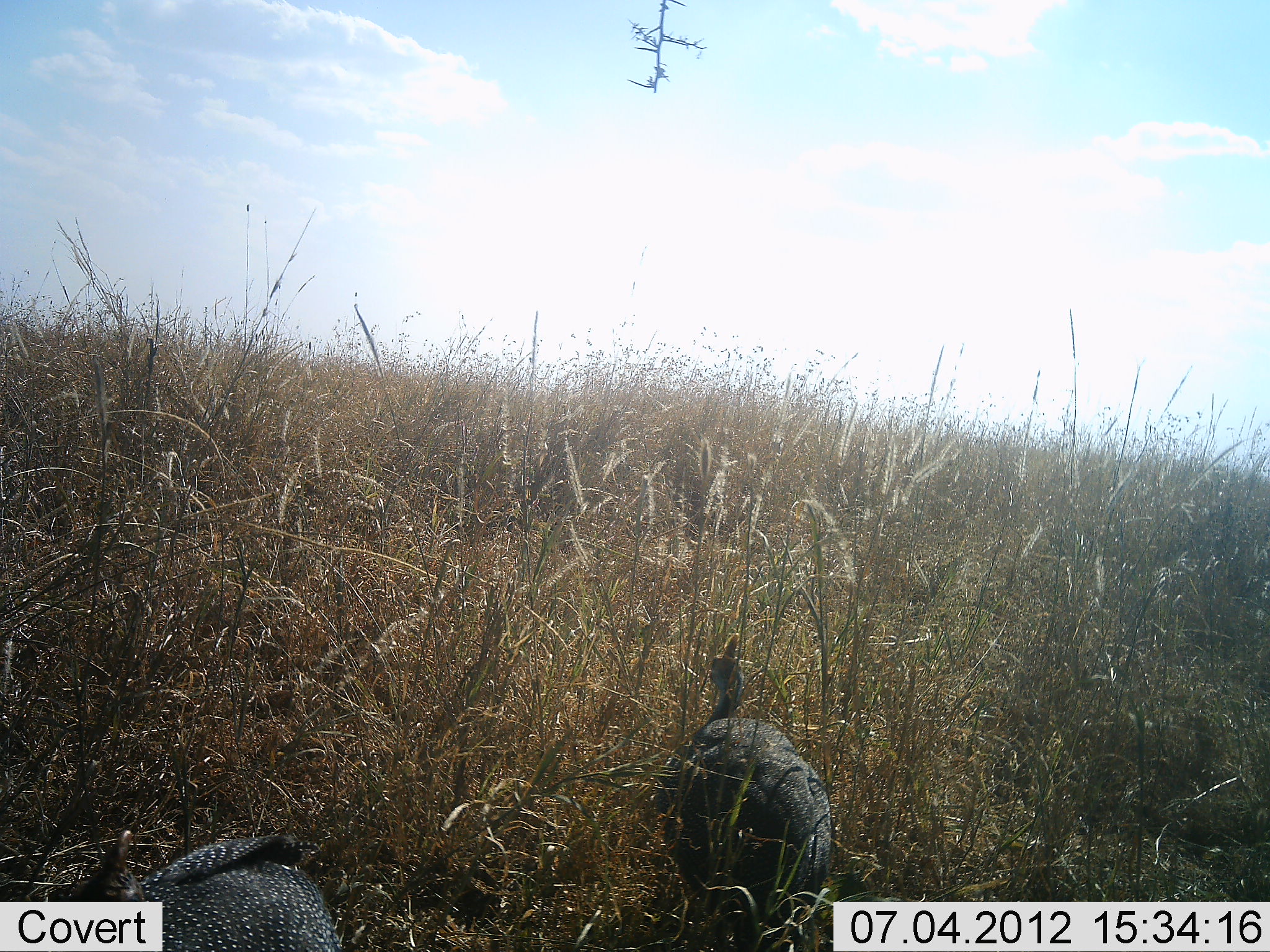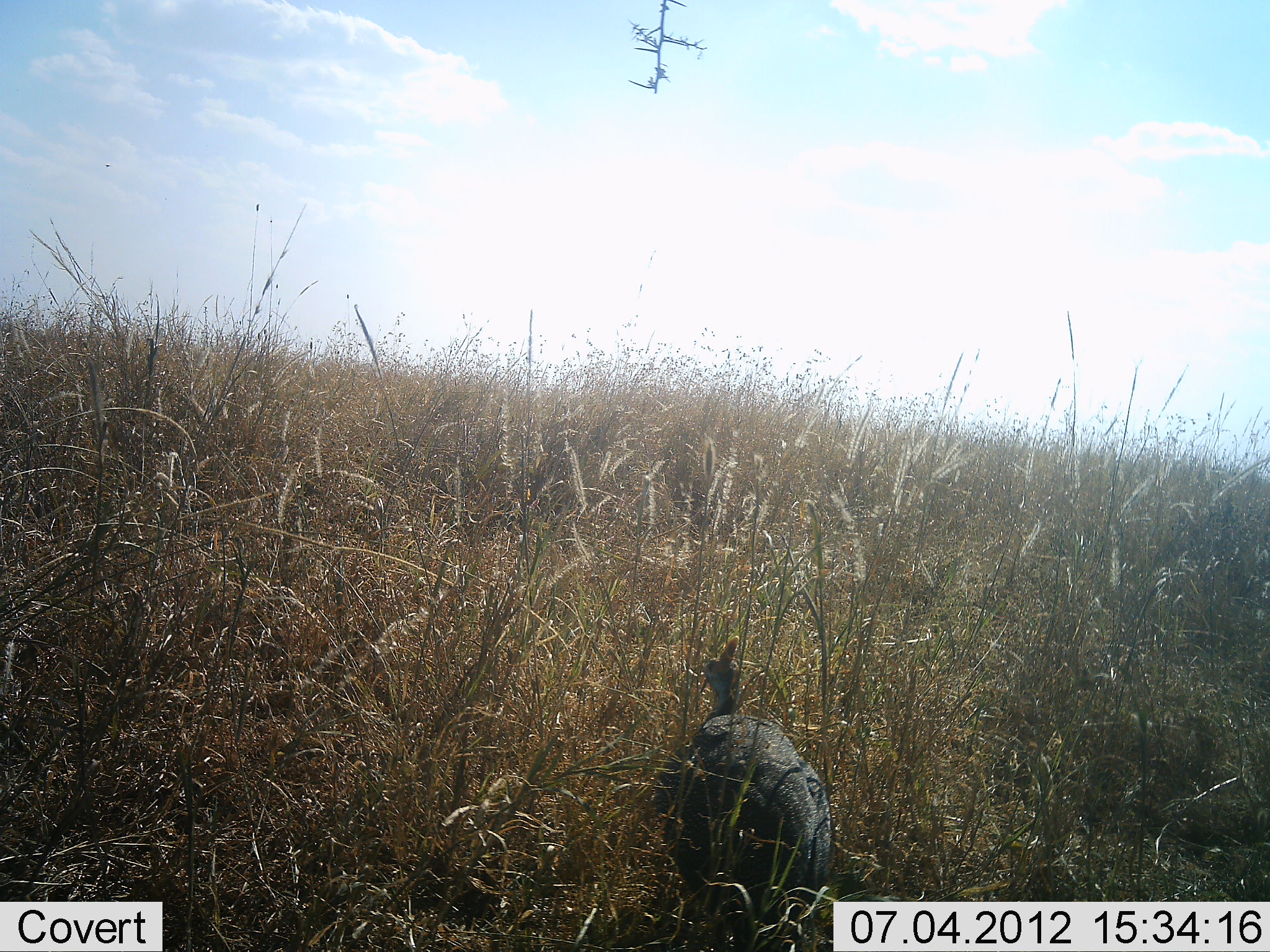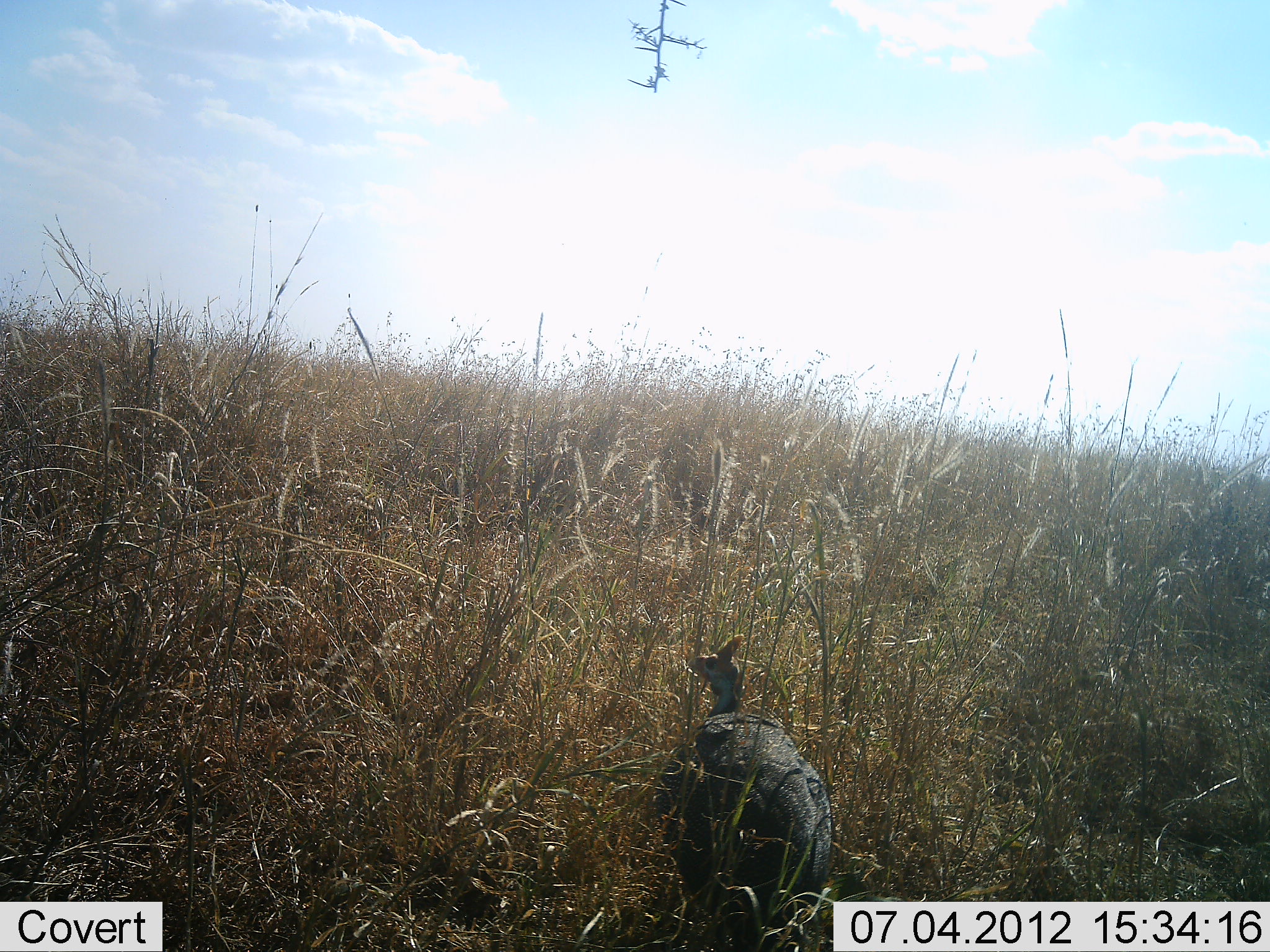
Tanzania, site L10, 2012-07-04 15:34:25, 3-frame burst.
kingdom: Animalia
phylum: Chordata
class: Aves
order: Galliformes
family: Numididae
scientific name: Numididae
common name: guinea fowl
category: guineafowl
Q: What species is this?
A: Guineafowl (guinea fowl) (Numididae).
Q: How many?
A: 2.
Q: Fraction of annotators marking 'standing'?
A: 100%.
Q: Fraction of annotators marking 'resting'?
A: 0%.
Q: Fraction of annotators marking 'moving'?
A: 80%.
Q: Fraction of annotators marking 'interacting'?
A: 0%.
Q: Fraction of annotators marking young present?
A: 0%.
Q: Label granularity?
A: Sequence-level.